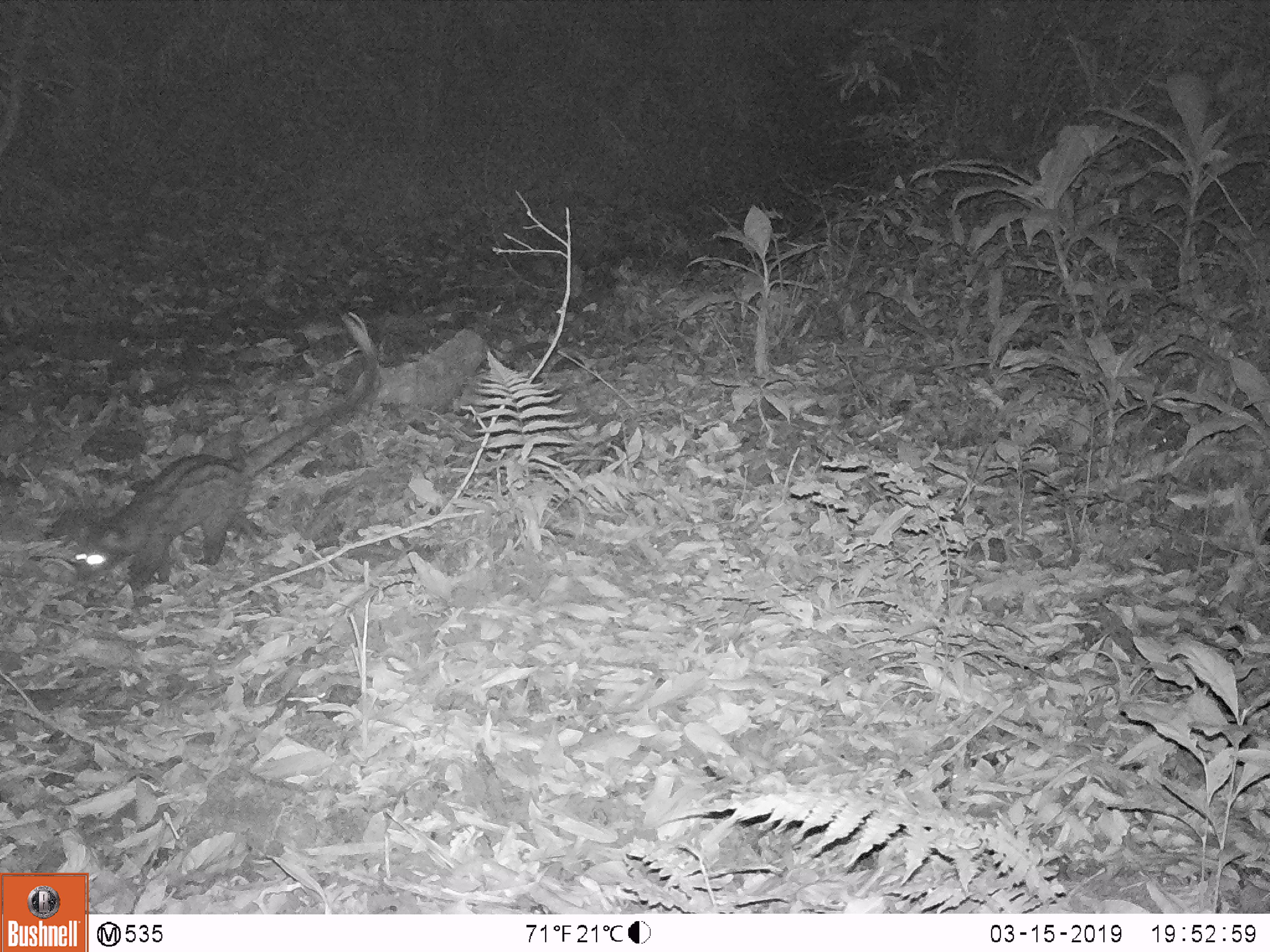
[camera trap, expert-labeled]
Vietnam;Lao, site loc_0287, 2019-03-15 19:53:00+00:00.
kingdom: Animalia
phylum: Chordata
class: Mammalia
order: Carnivora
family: Viverridae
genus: Paradoxurus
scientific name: Paradoxurus hermaphroditus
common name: common palm civet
Common palm civet (Paradoxurus hermaphroditus). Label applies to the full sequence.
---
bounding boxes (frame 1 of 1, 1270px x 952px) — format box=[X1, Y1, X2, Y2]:
common palm civet: box=[72, 311, 378, 592]